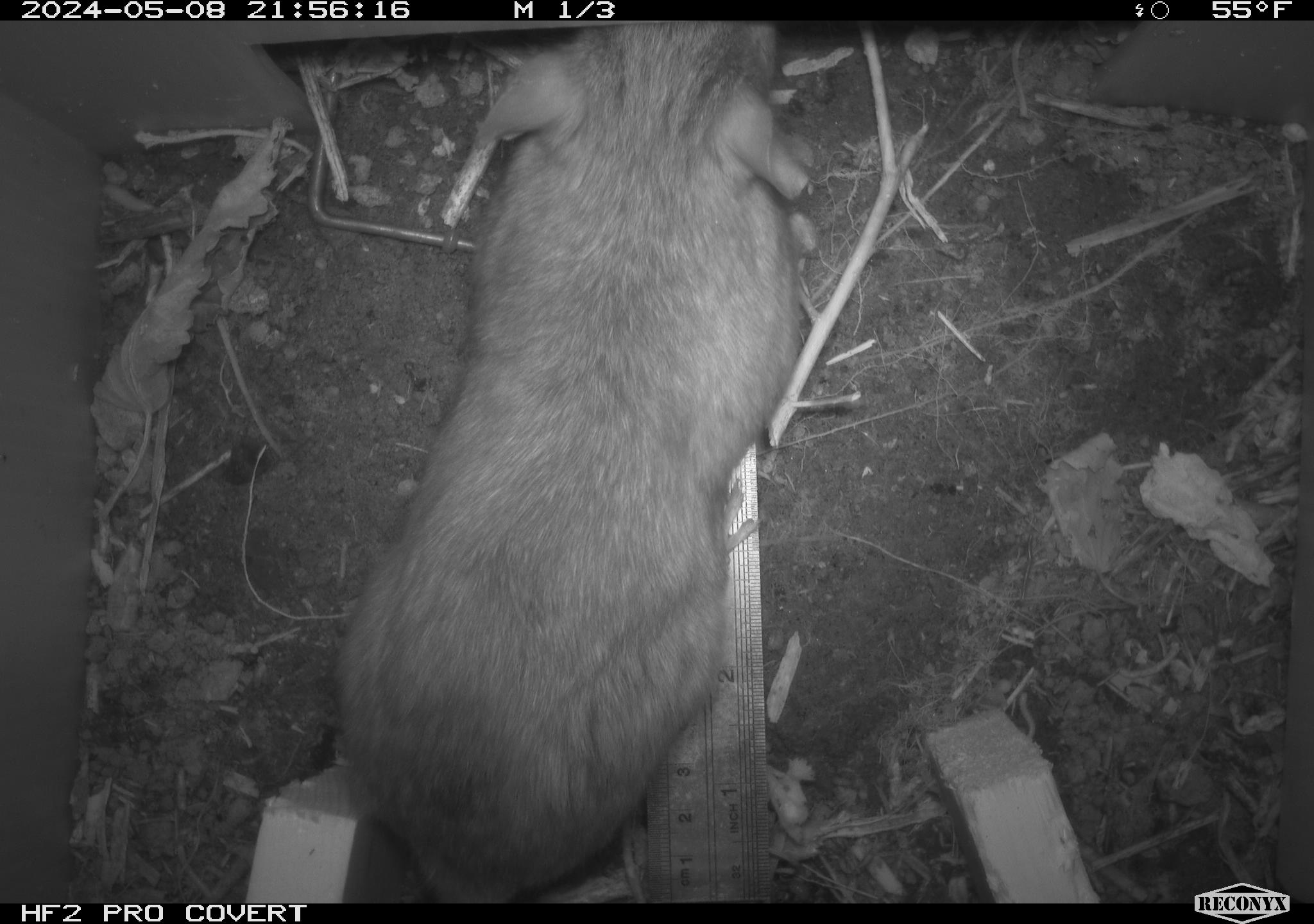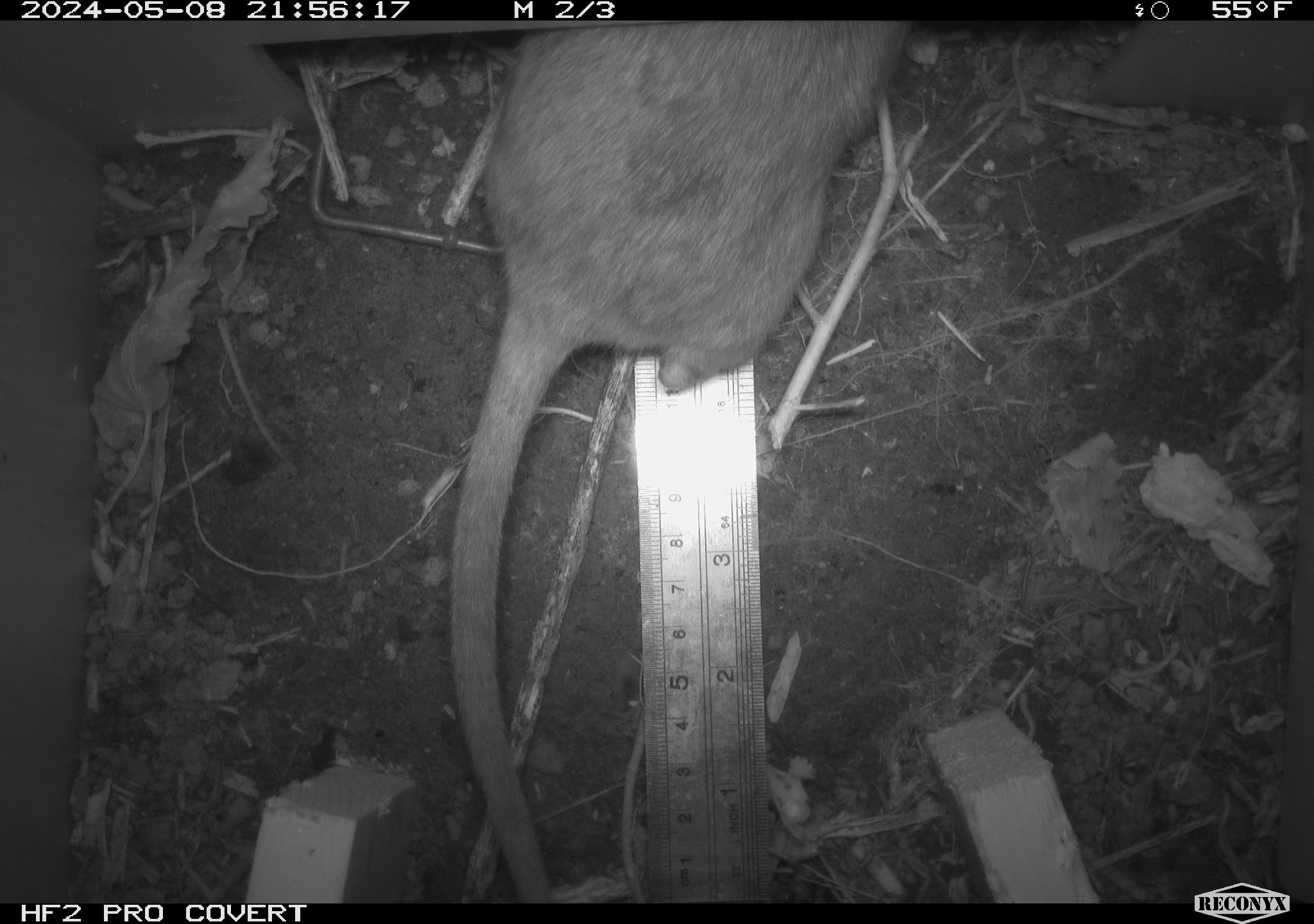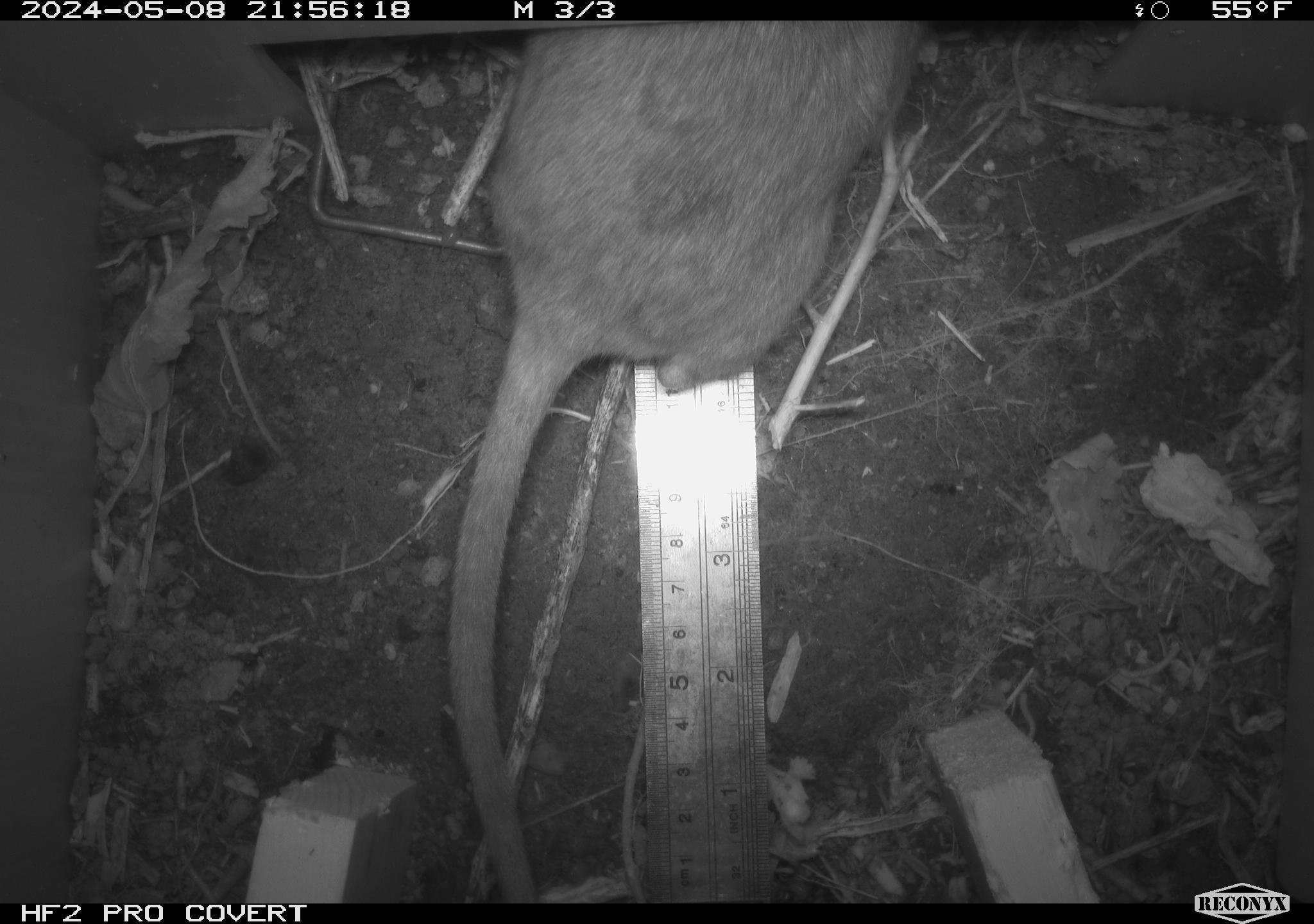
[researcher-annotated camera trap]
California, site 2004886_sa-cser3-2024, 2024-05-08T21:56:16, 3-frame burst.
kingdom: Animalia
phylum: Chordata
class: Mammalia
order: Rodentia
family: Muridae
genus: Rattus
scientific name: Rattus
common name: rat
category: rattus species